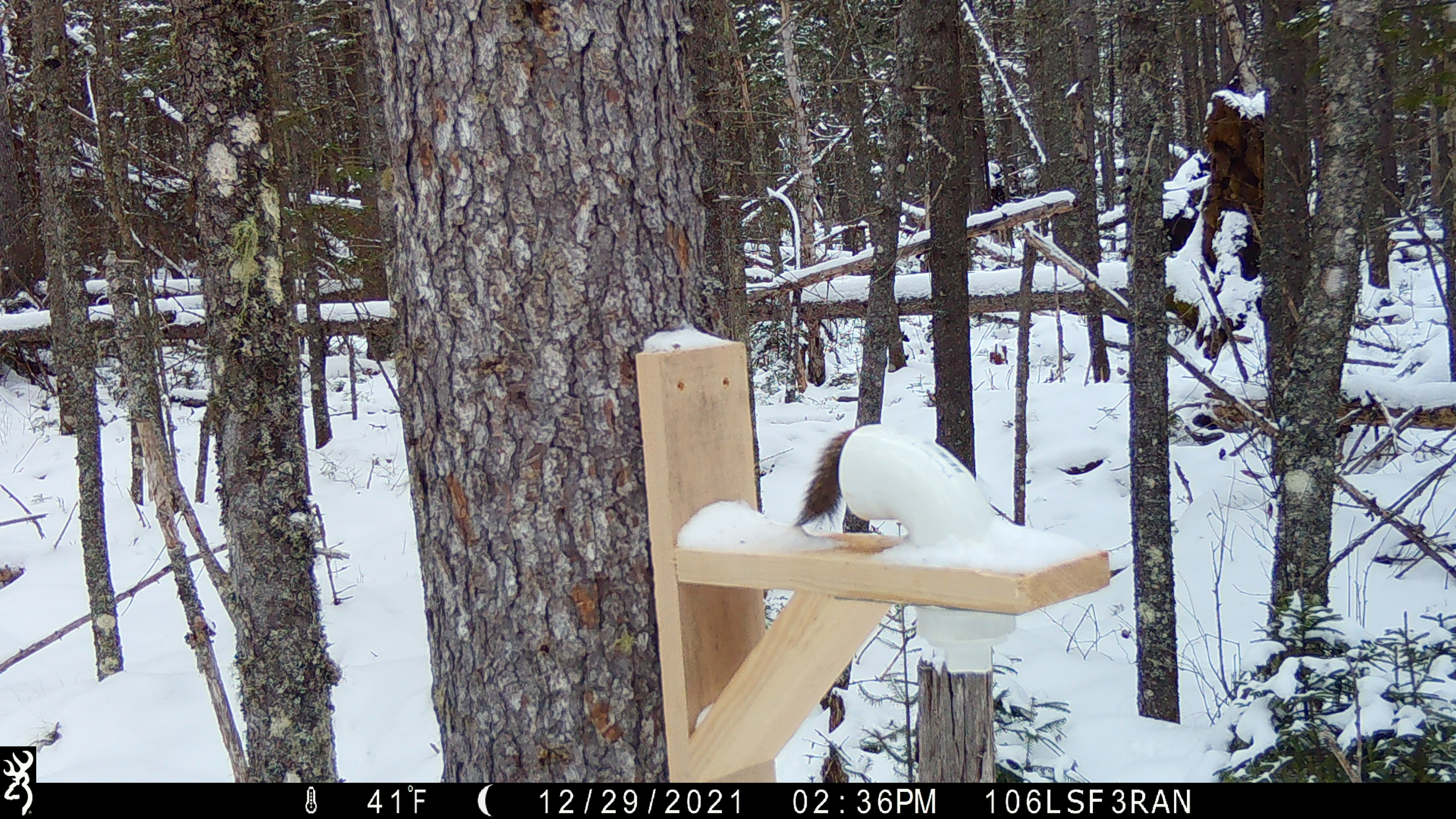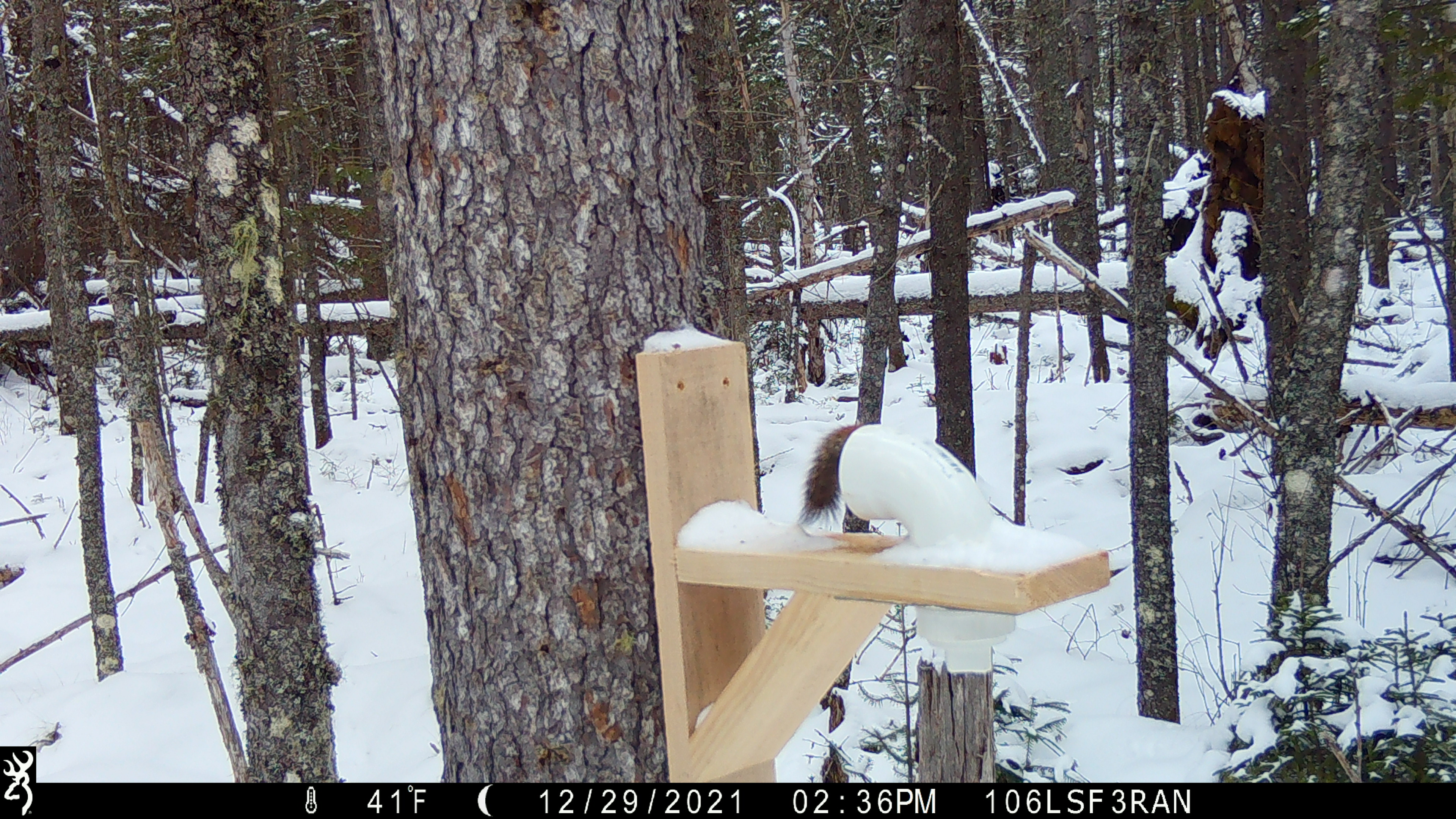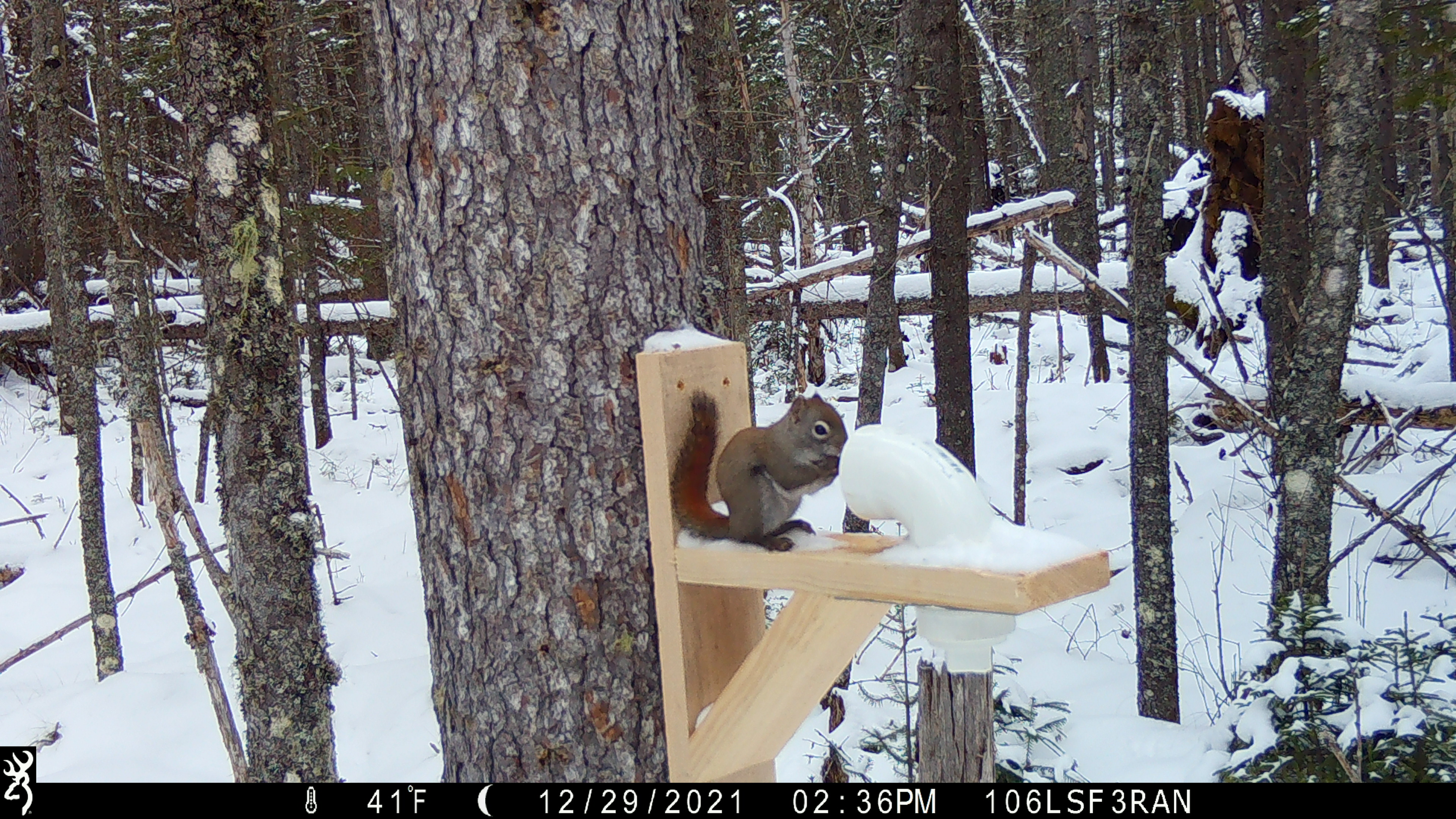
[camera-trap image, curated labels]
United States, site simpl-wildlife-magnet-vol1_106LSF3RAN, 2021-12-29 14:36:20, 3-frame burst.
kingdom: Animalia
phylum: Chordata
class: Mammalia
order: Rodentia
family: Sciuridae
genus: Tamiasciurus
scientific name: Tamiasciurus hudsonicus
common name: red squirrel